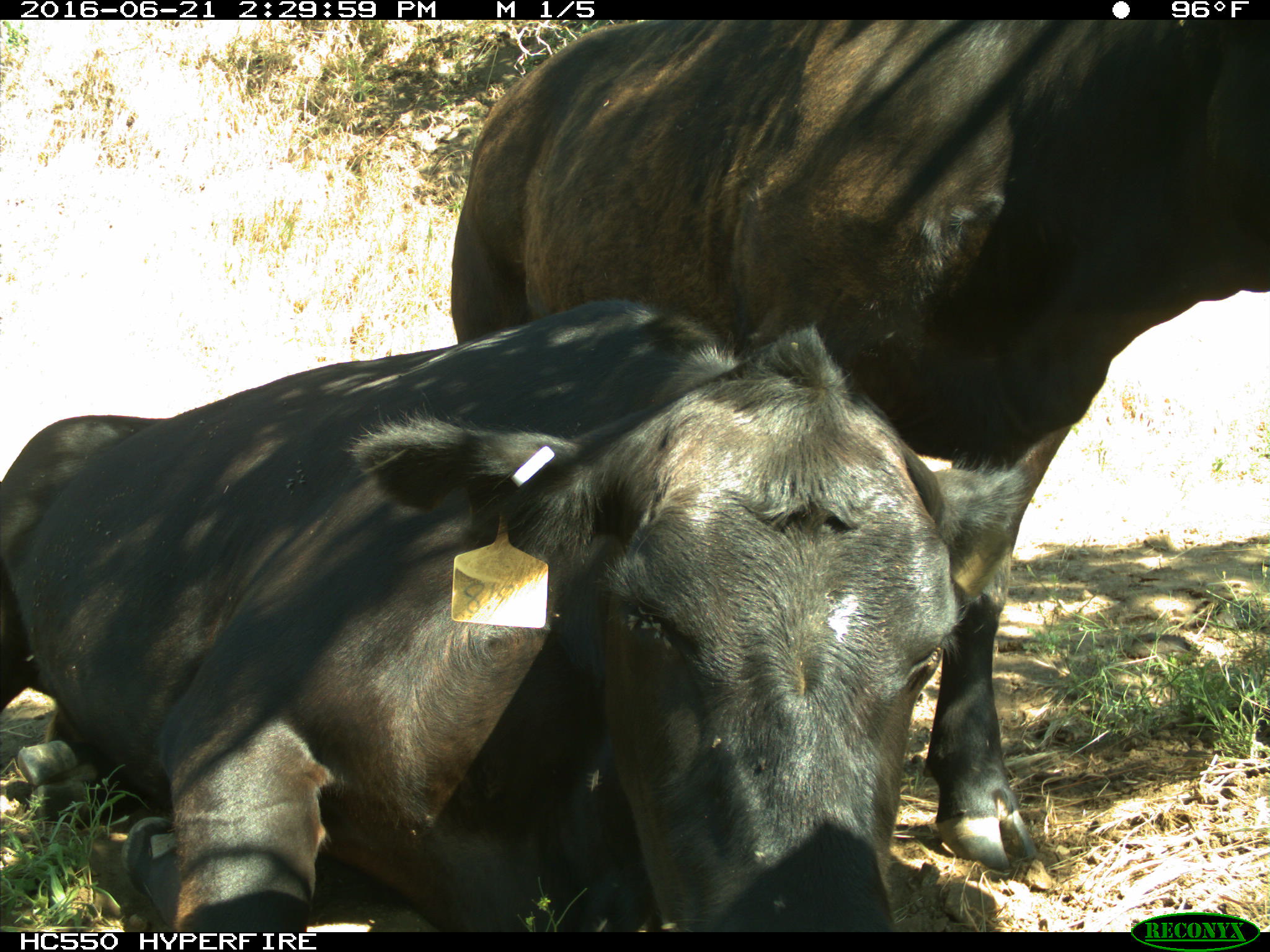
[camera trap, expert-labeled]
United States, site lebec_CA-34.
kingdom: Animalia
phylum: Chordata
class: Mammalia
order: Artiodactyla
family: Bovidae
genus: Bos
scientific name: Bos taurus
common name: domestic cow